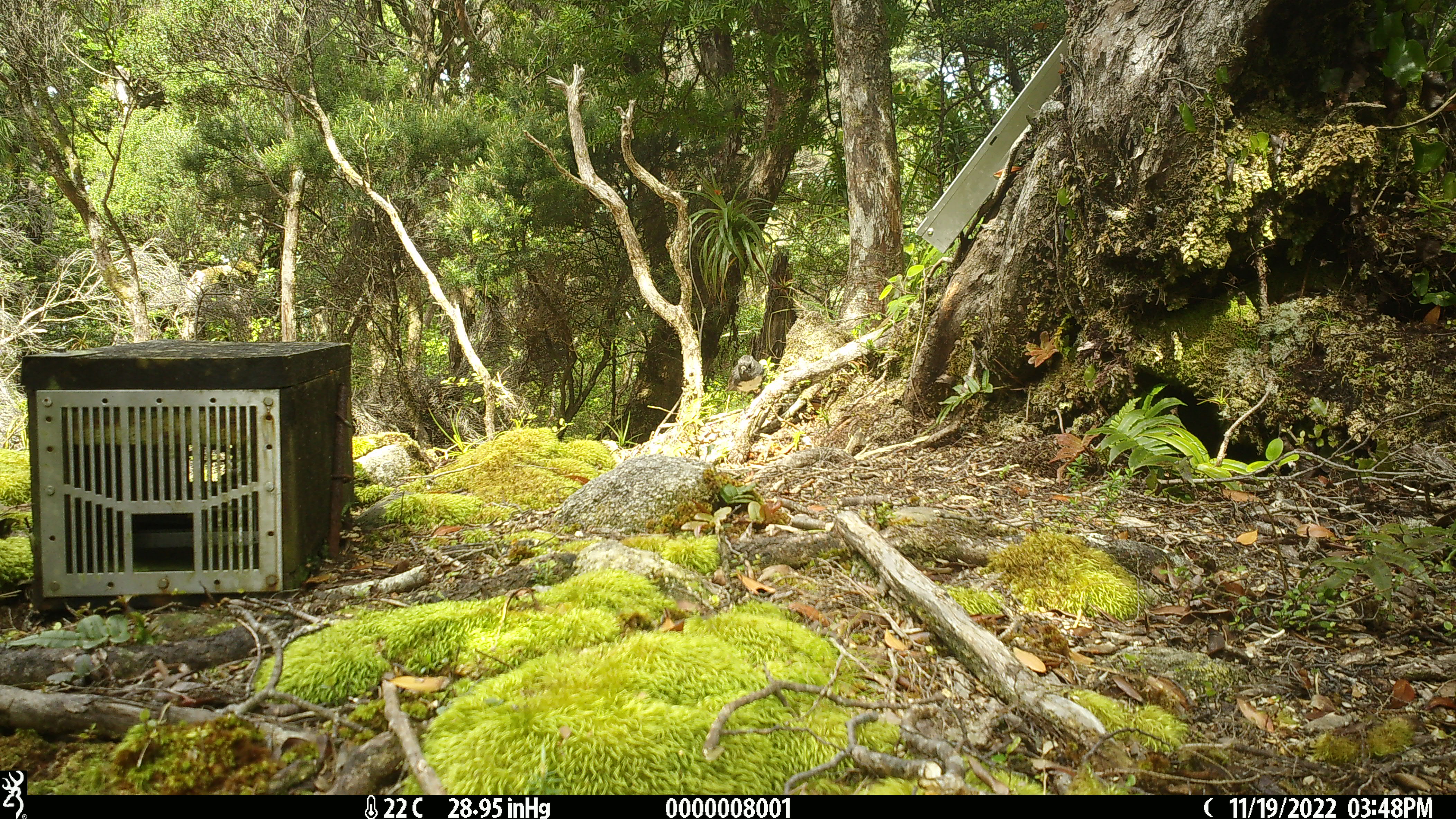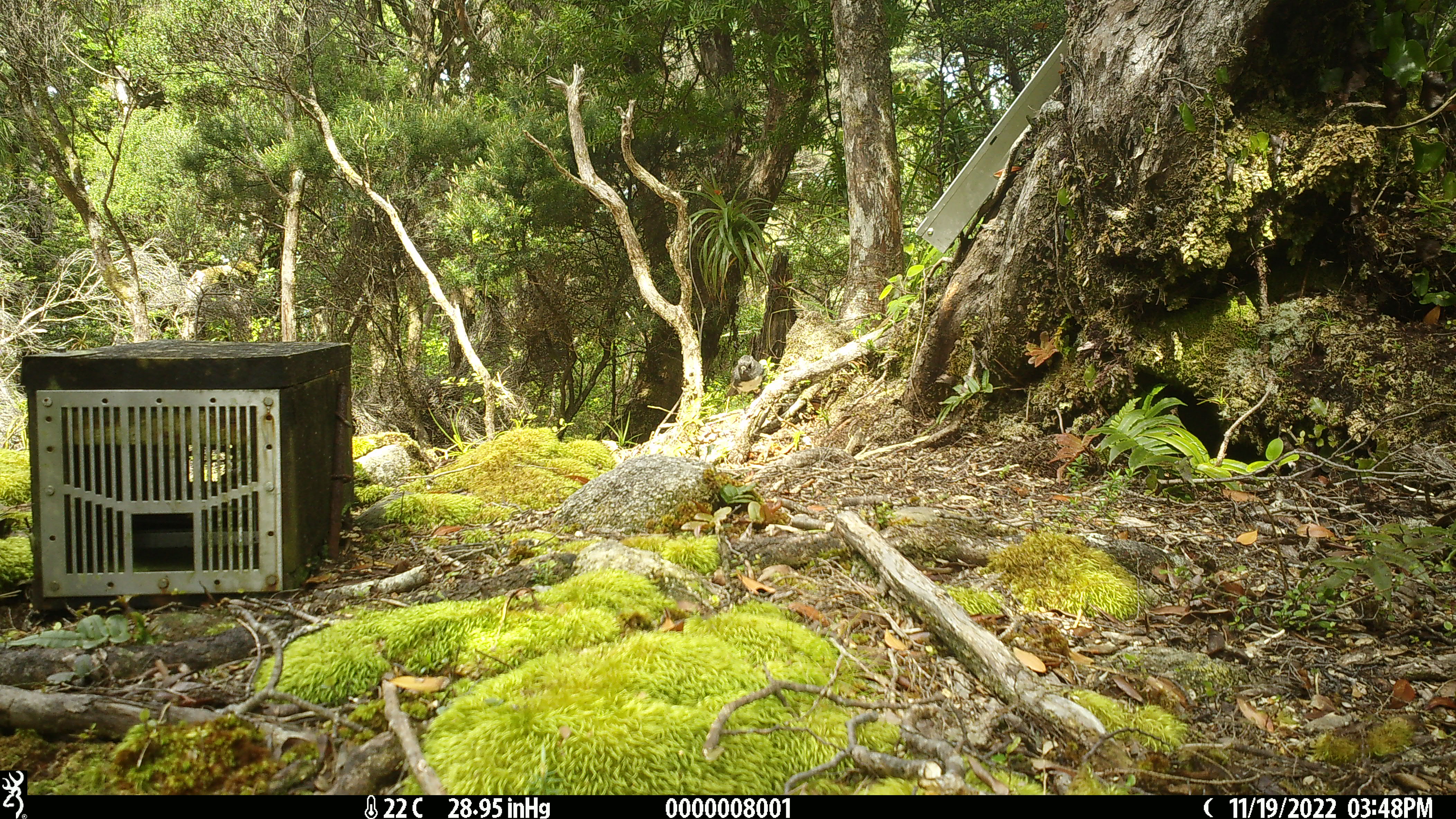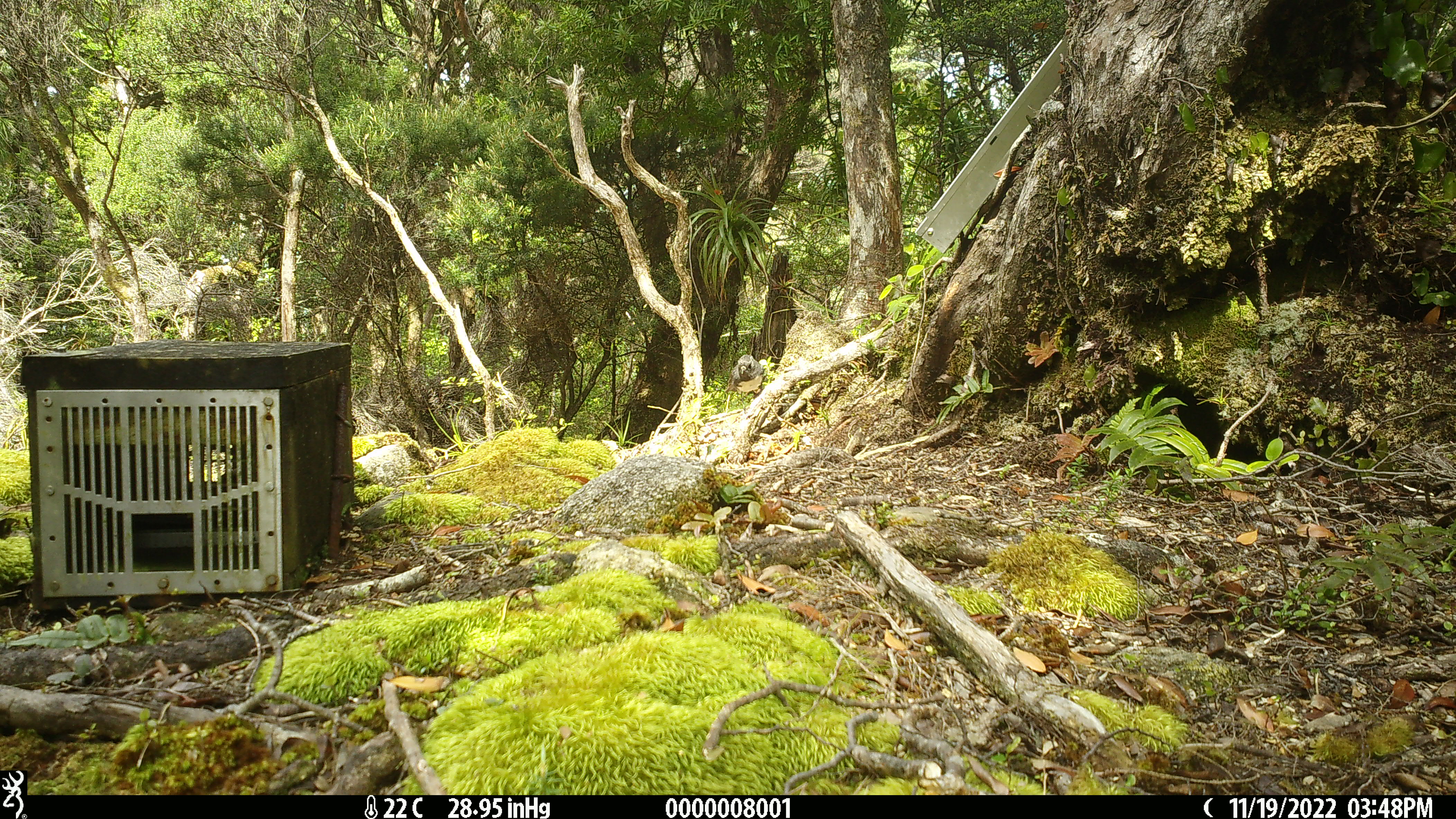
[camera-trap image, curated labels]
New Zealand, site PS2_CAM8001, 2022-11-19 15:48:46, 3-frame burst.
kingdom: Animalia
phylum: Chordata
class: Aves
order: Passeriformes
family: Petroicidae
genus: Petroica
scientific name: Petroica australis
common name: new zealand robin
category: robin